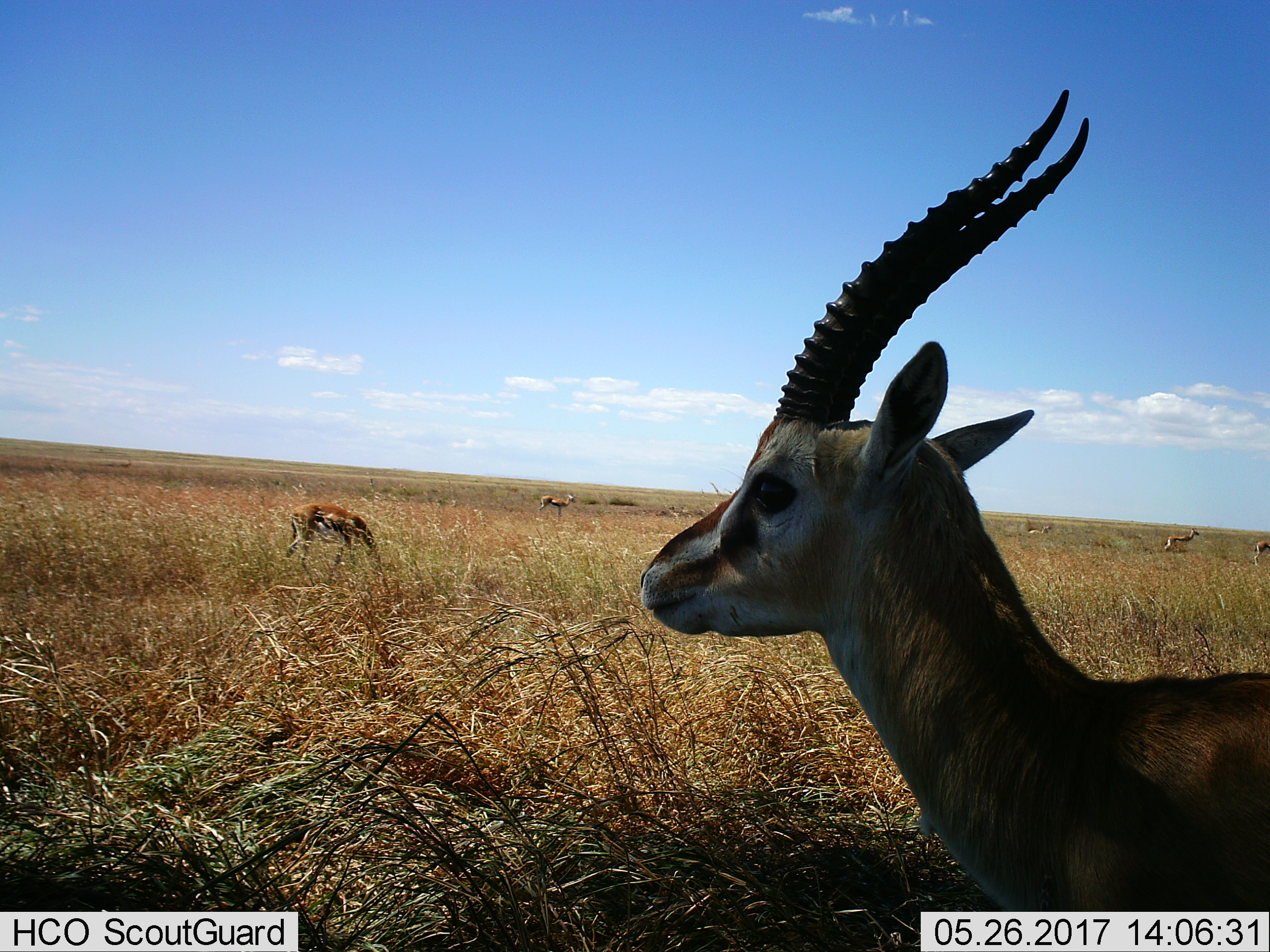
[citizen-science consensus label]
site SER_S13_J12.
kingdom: Animalia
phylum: Chordata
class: Mammalia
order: Artiodactyla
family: Bovidae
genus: Eudorcas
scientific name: Eudorcas thomsonii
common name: thomson's gazelle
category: gazellethomsons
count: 6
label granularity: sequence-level